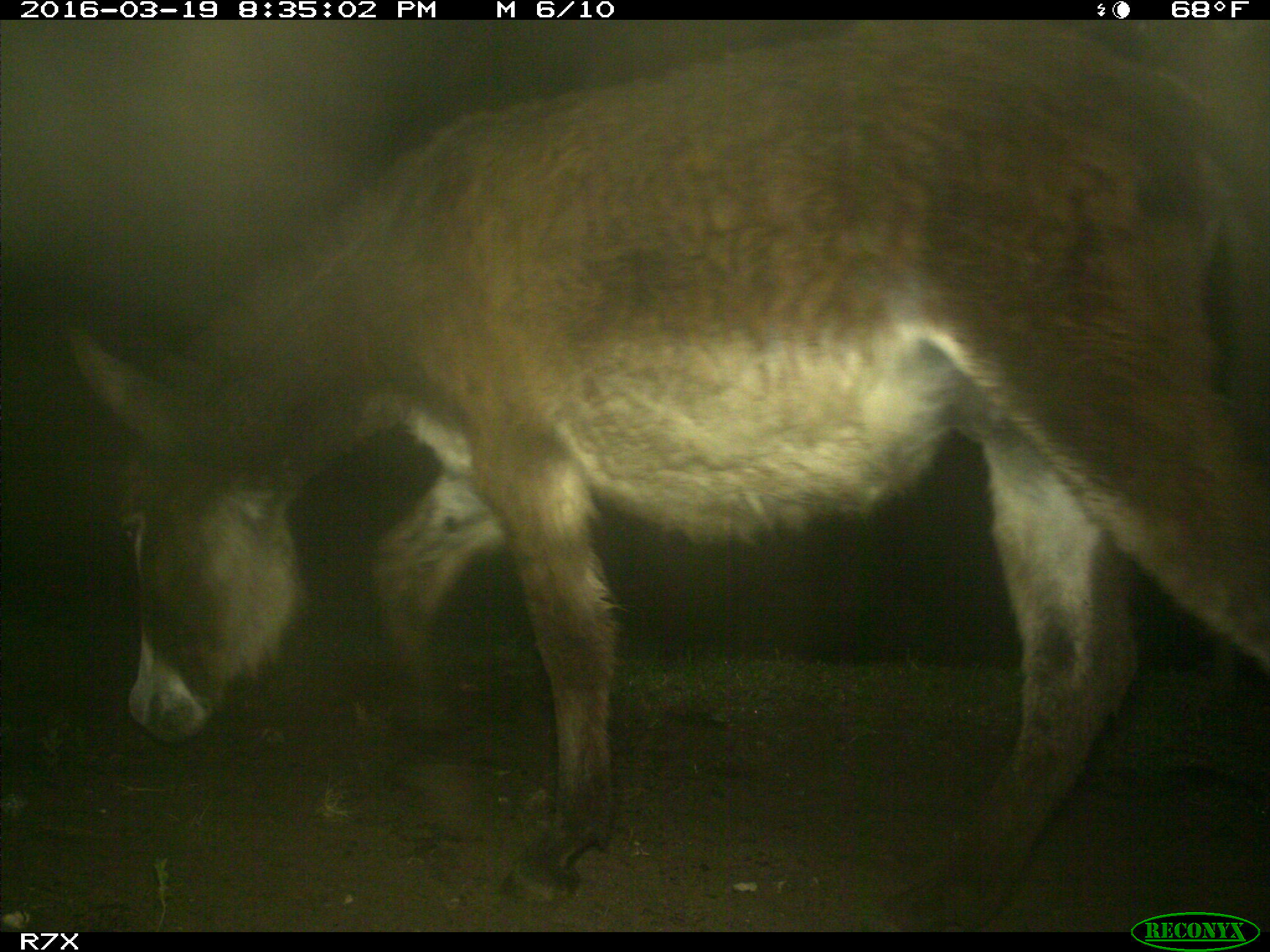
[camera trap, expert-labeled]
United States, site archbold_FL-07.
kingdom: Animalia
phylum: Chordata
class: Mammalia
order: Perissodactyla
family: Equidae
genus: Equus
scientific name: Equus africanus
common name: african wild ass